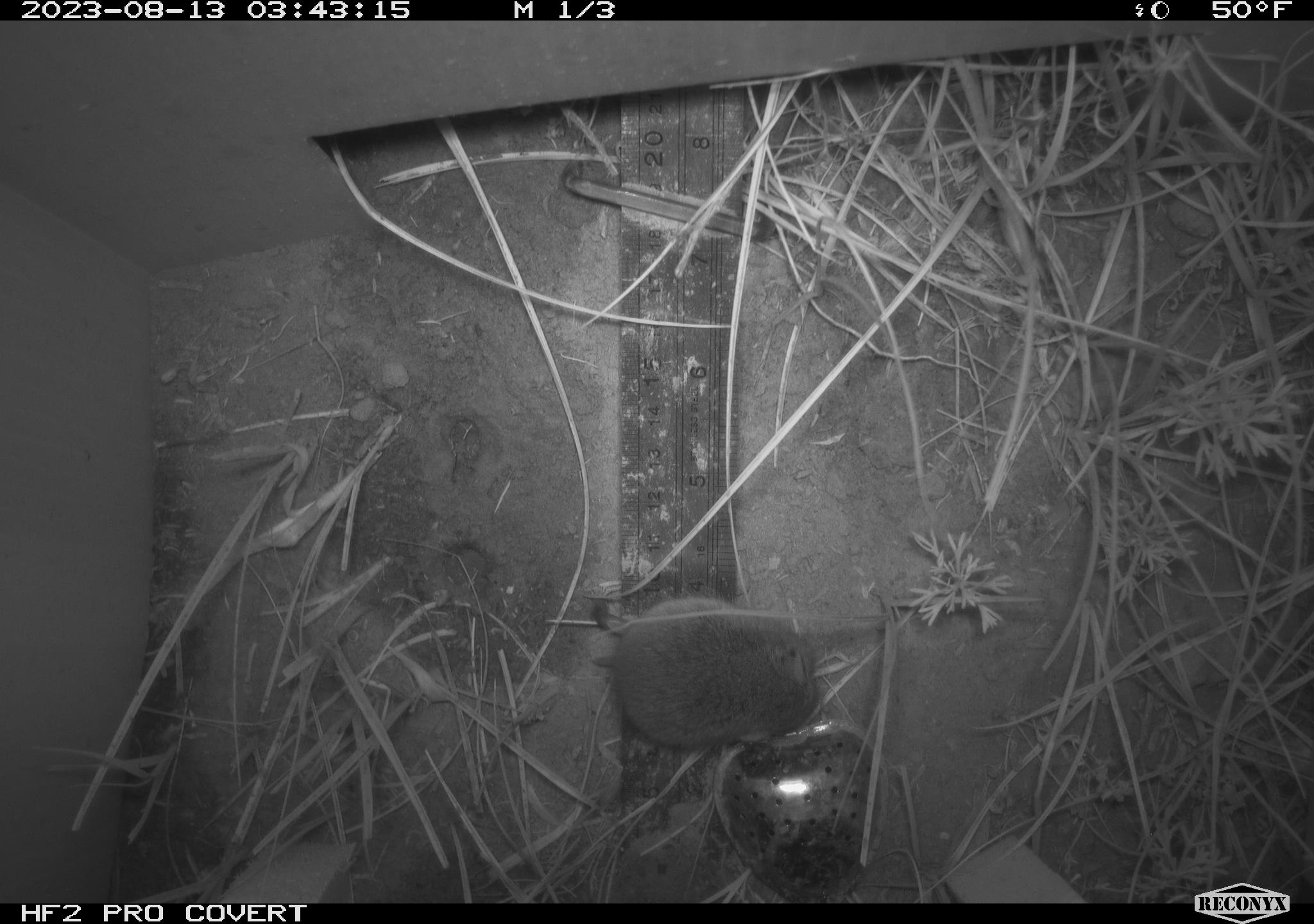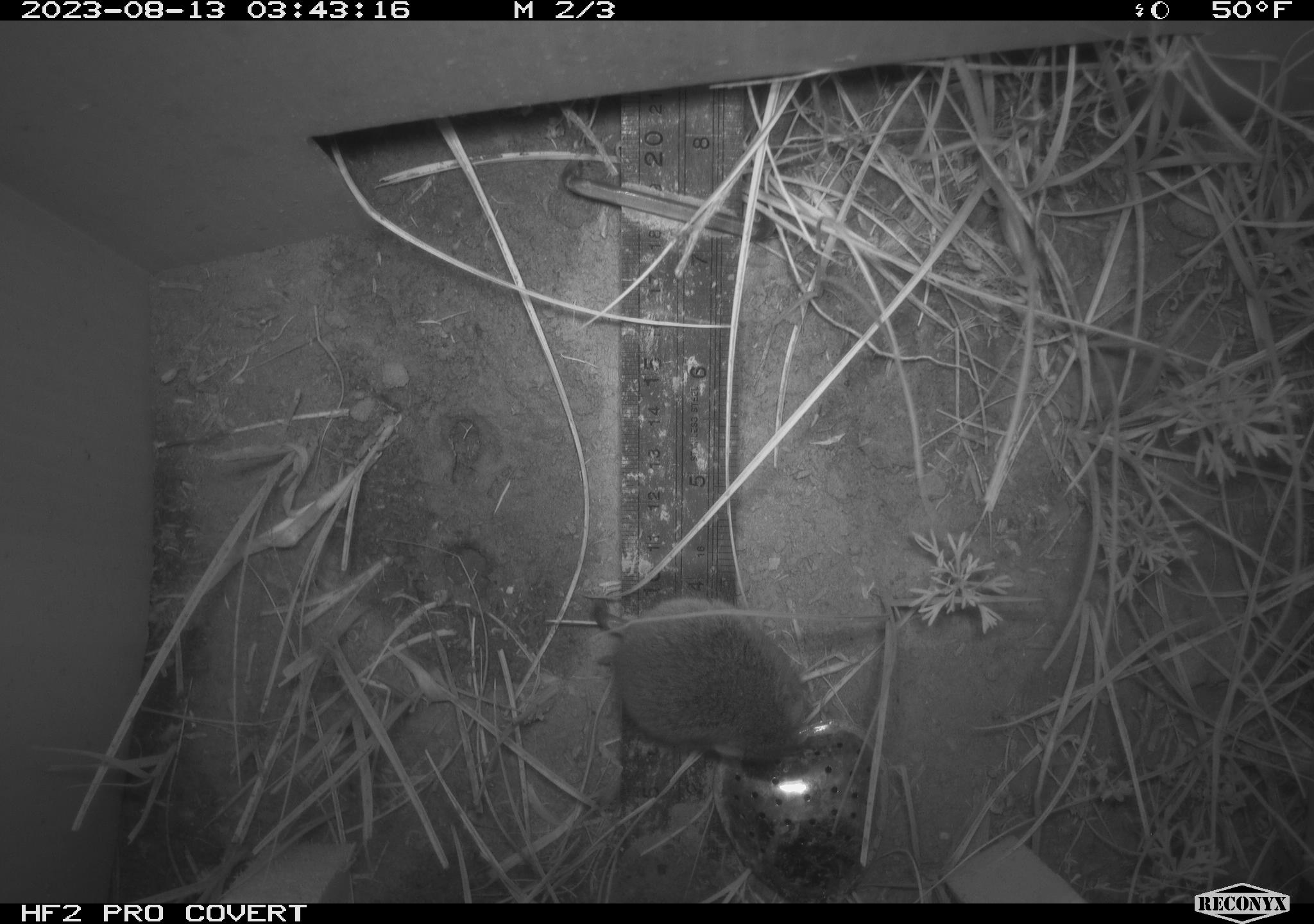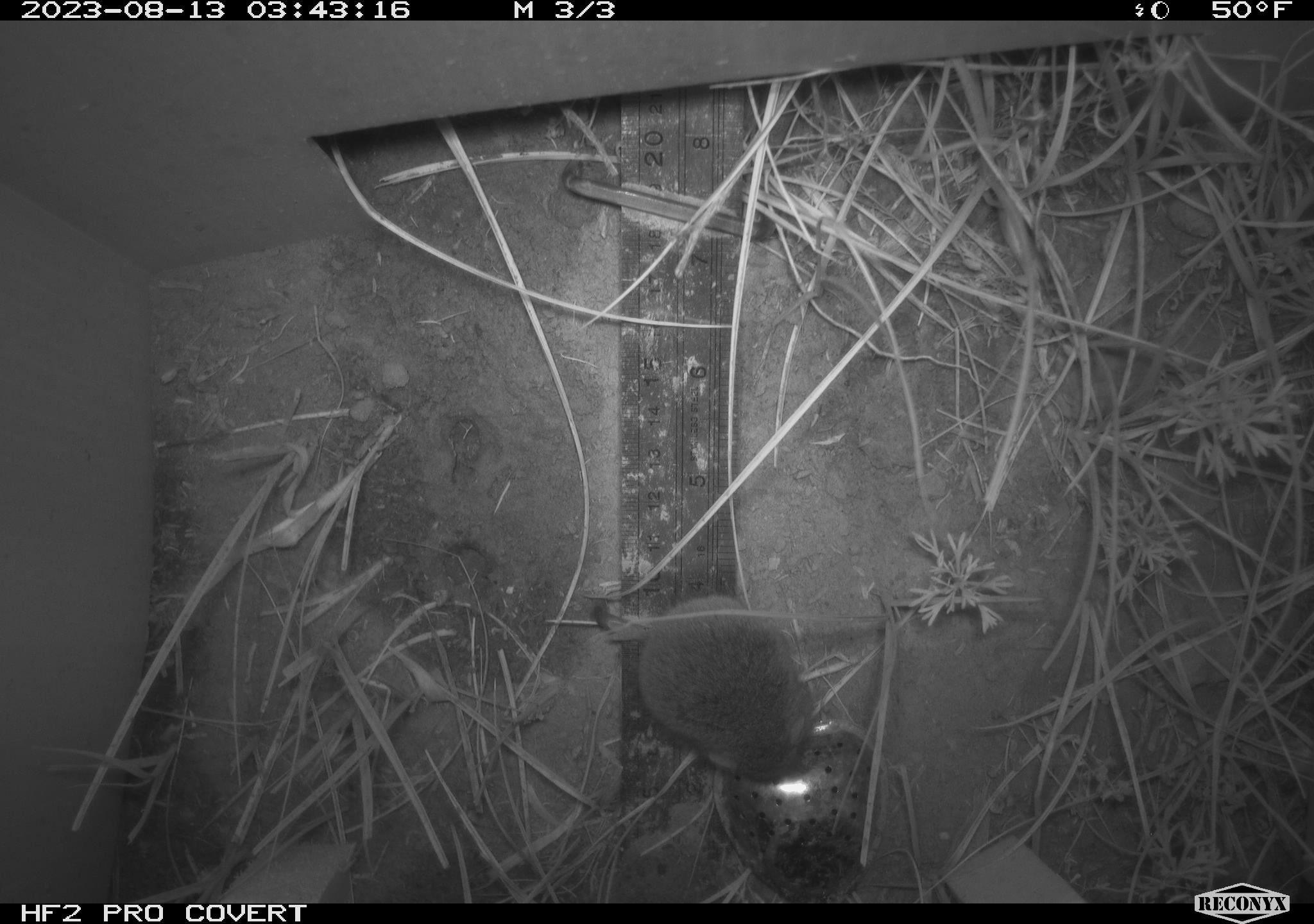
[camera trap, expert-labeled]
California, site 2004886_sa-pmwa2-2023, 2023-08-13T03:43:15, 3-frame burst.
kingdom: Animalia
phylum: Chordata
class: Mammalia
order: Rodentia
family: Cricetidae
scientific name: Cricetidae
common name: hamsters, voles, lemmings, and allies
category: cricetidae family